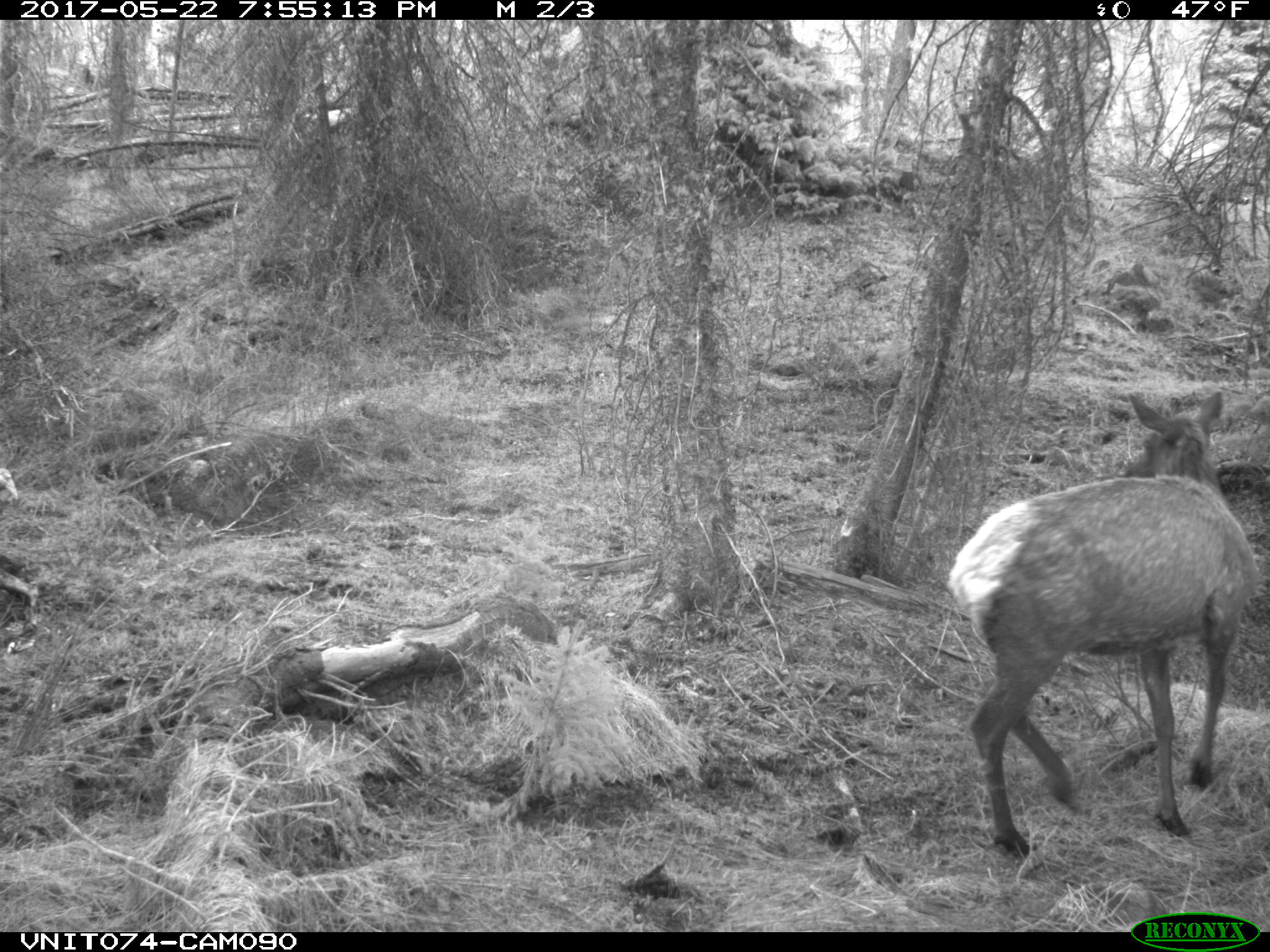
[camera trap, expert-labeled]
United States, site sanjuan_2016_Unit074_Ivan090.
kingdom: Animalia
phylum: Chordata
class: Mammalia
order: Artiodactyla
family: Cervidae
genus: Cervus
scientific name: Cervus elaphus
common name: red deer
Cervus elaphus (red deer).